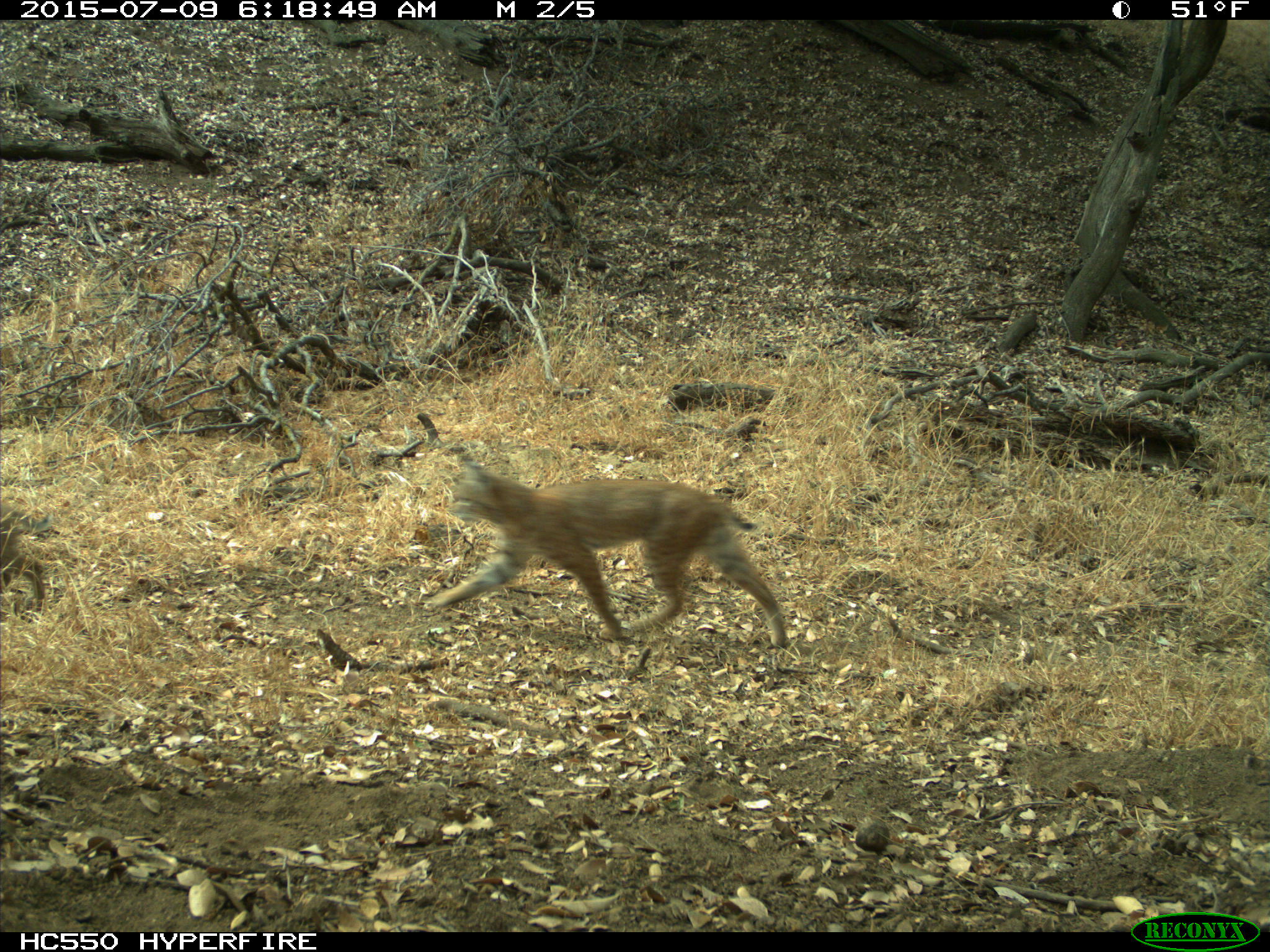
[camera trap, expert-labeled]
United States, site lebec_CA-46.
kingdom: Animalia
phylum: Chordata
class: Mammalia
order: Carnivora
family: Felidae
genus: Lynx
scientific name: Lynx rufus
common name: bobcat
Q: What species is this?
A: Lynx rufus (bobcat).